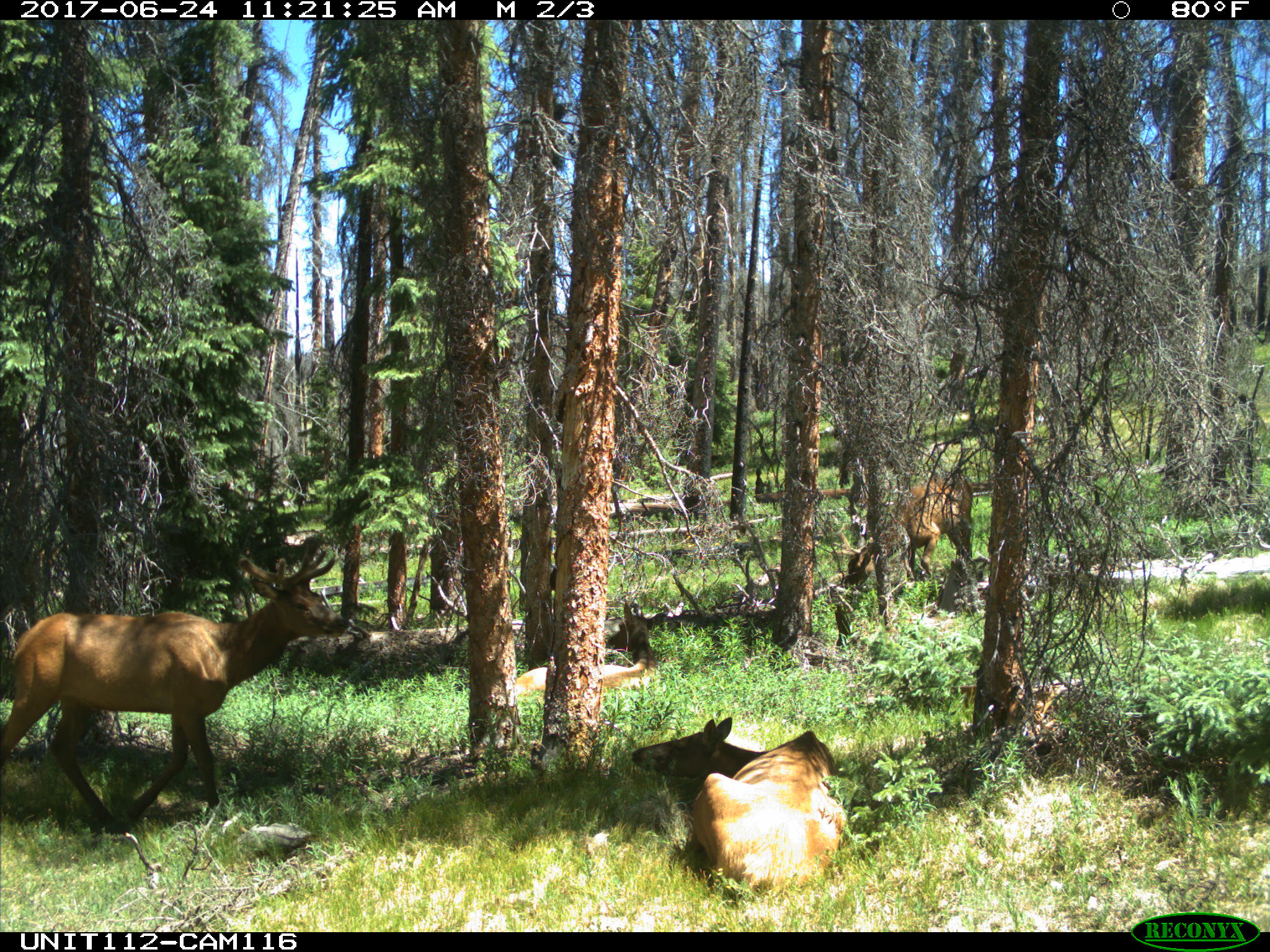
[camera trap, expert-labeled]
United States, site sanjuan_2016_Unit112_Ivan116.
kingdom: Animalia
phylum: Chordata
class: Mammalia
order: Artiodactyla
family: Cervidae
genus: Cervus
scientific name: Cervus elaphus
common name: red deer